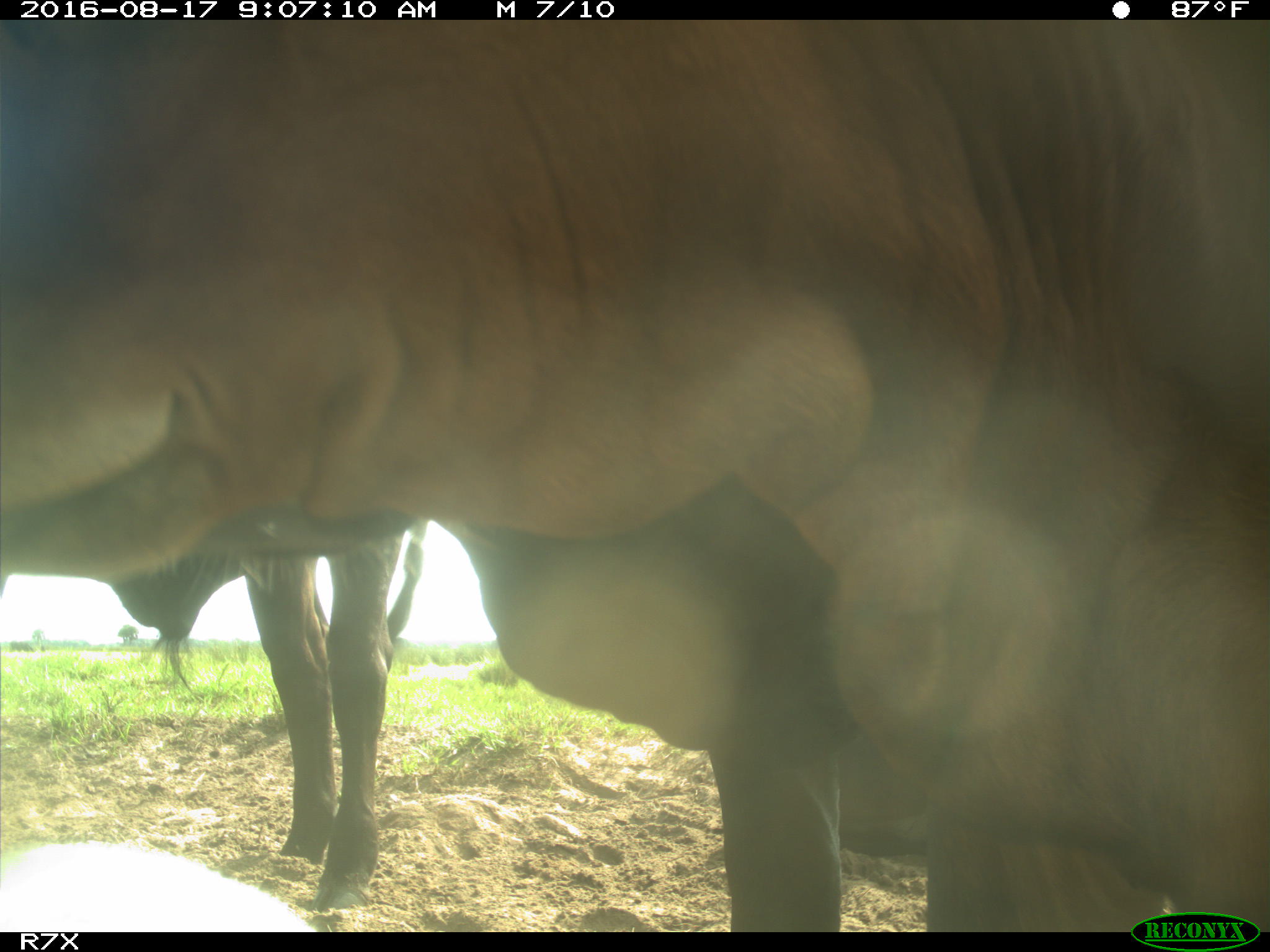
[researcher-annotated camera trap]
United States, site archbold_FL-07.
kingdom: Animalia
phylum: Chordata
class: Mammalia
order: Artiodactyla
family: Bovidae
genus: Bos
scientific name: Bos taurus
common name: domestic cow